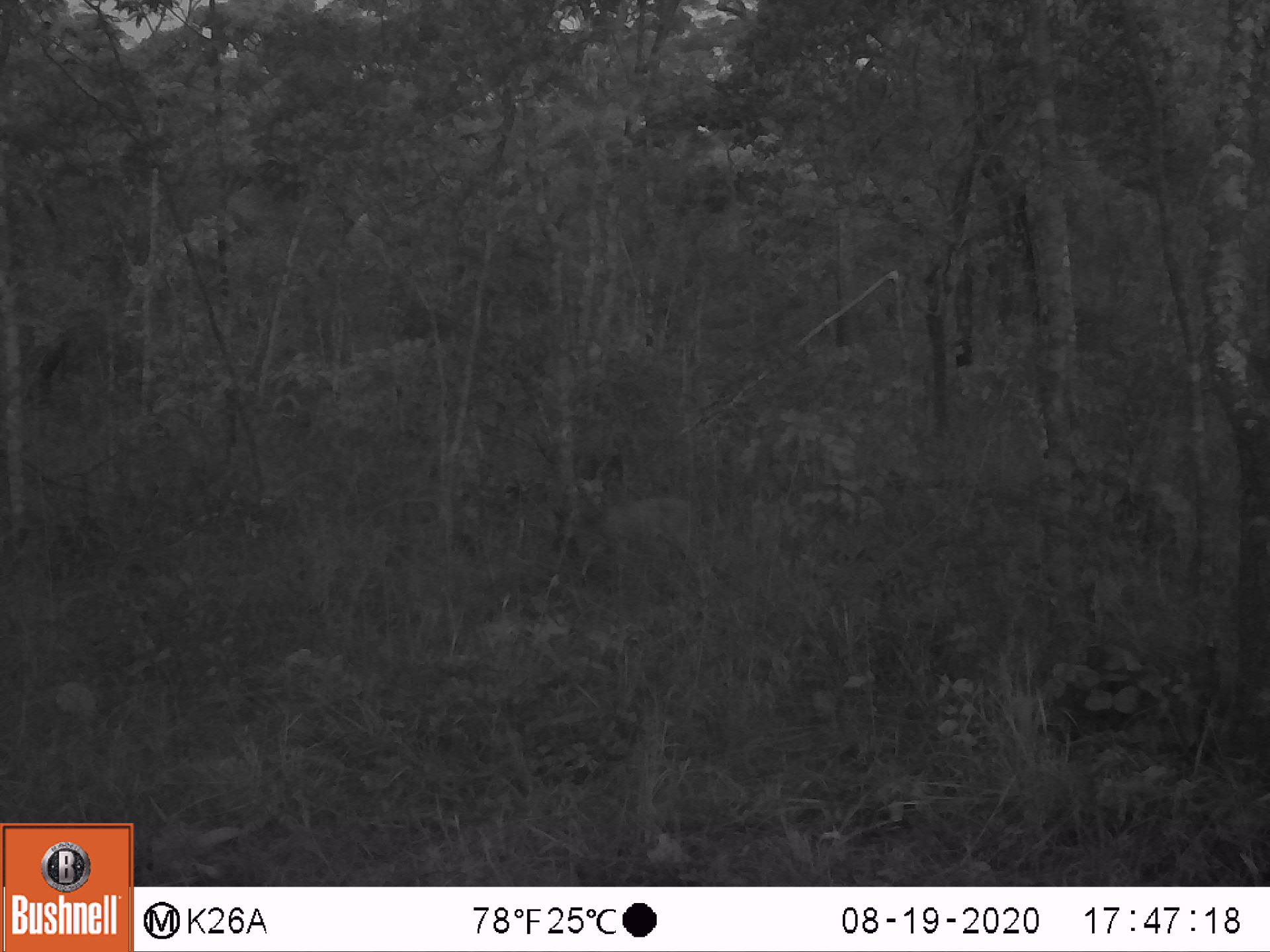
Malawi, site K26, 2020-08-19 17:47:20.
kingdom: Animalia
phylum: Chordata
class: Mammalia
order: Artiodactyla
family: Bovidae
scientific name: Antilopinae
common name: small antelope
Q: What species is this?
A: Small antelope (Antilopinae).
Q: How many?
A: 1.